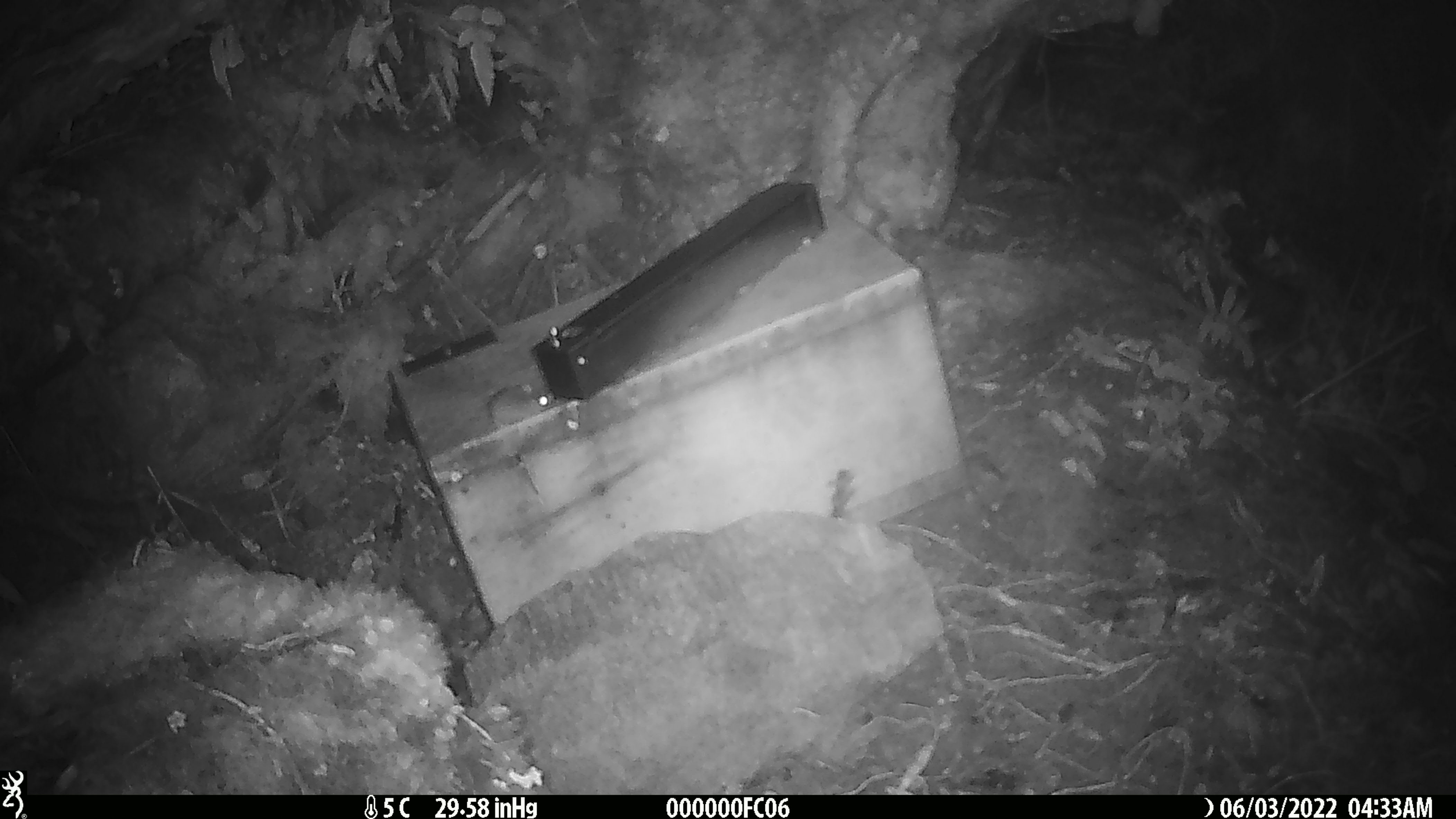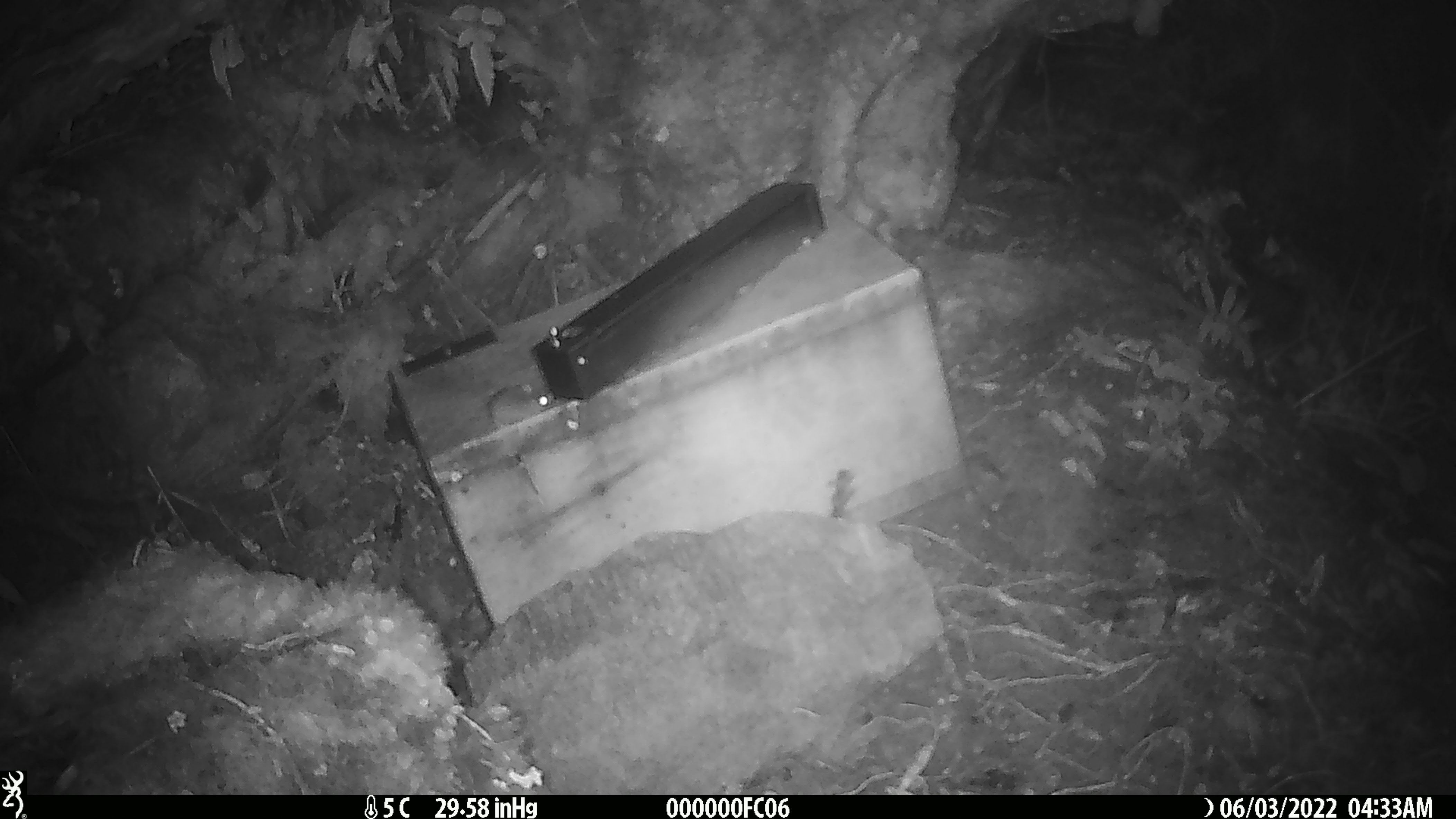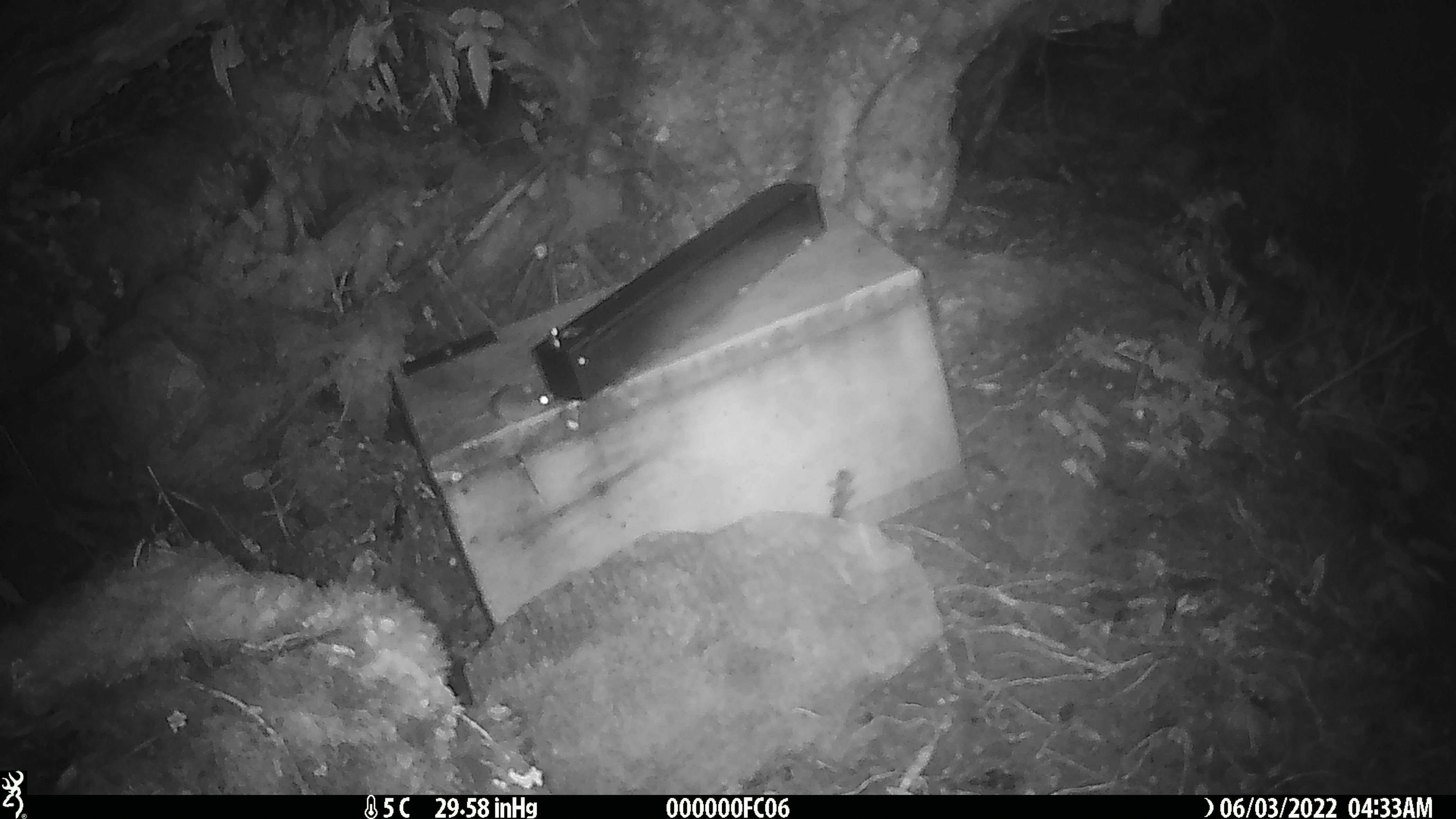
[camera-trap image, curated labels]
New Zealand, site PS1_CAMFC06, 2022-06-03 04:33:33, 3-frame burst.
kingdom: Animalia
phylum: Chordata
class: Mammalia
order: Rodentia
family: Muridae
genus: Mus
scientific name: Mus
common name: mouse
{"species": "mouse (Mus)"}